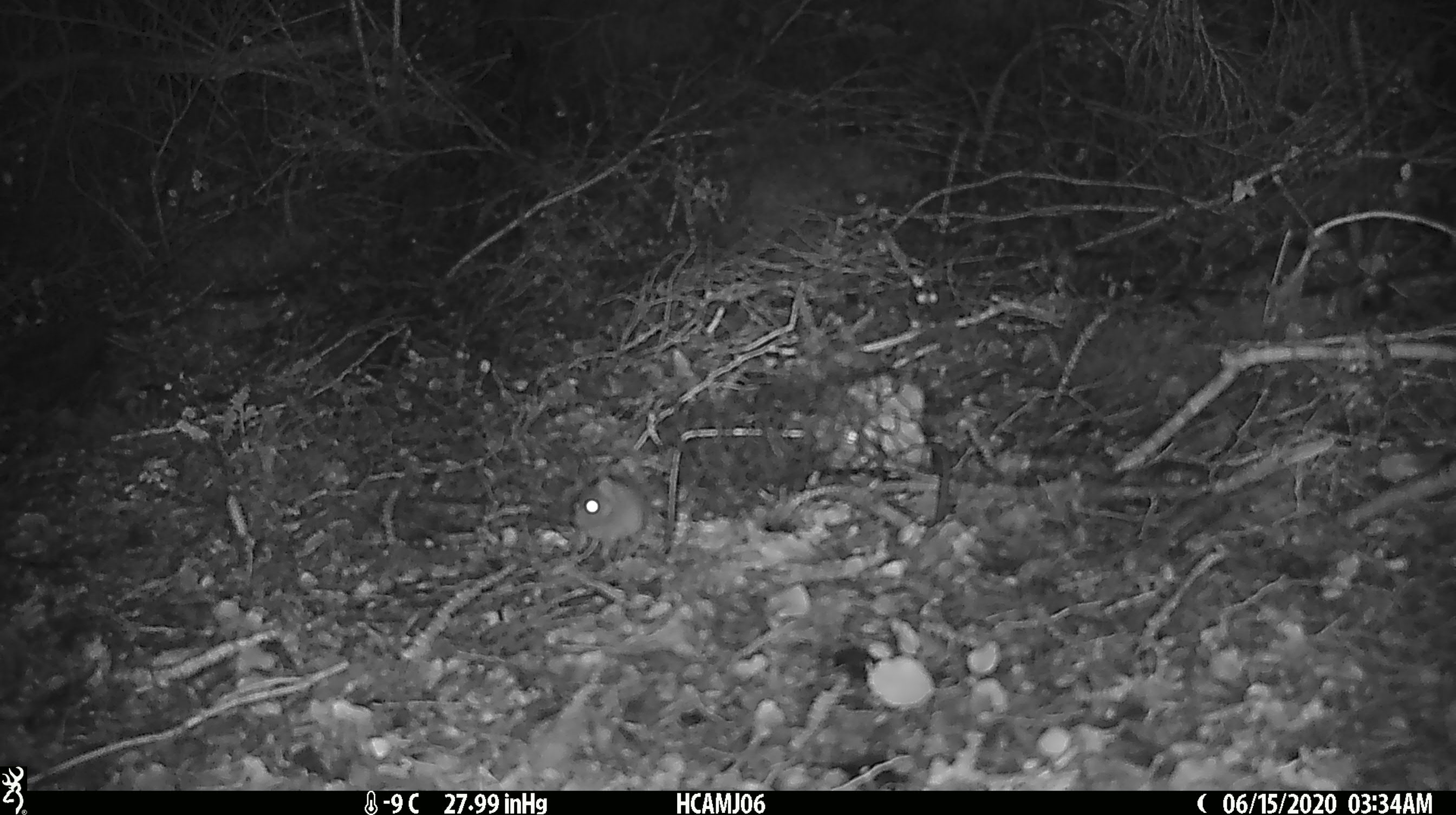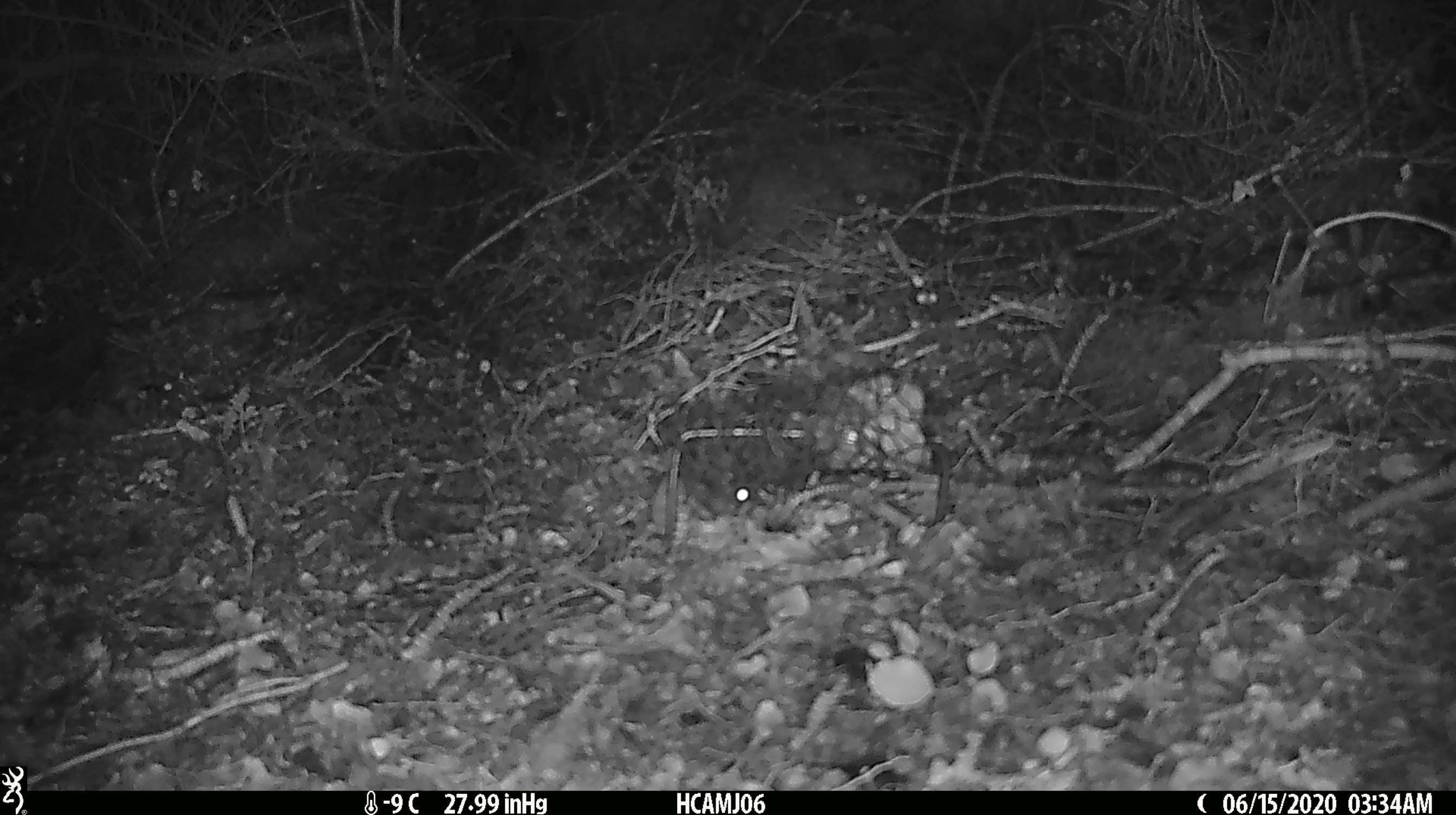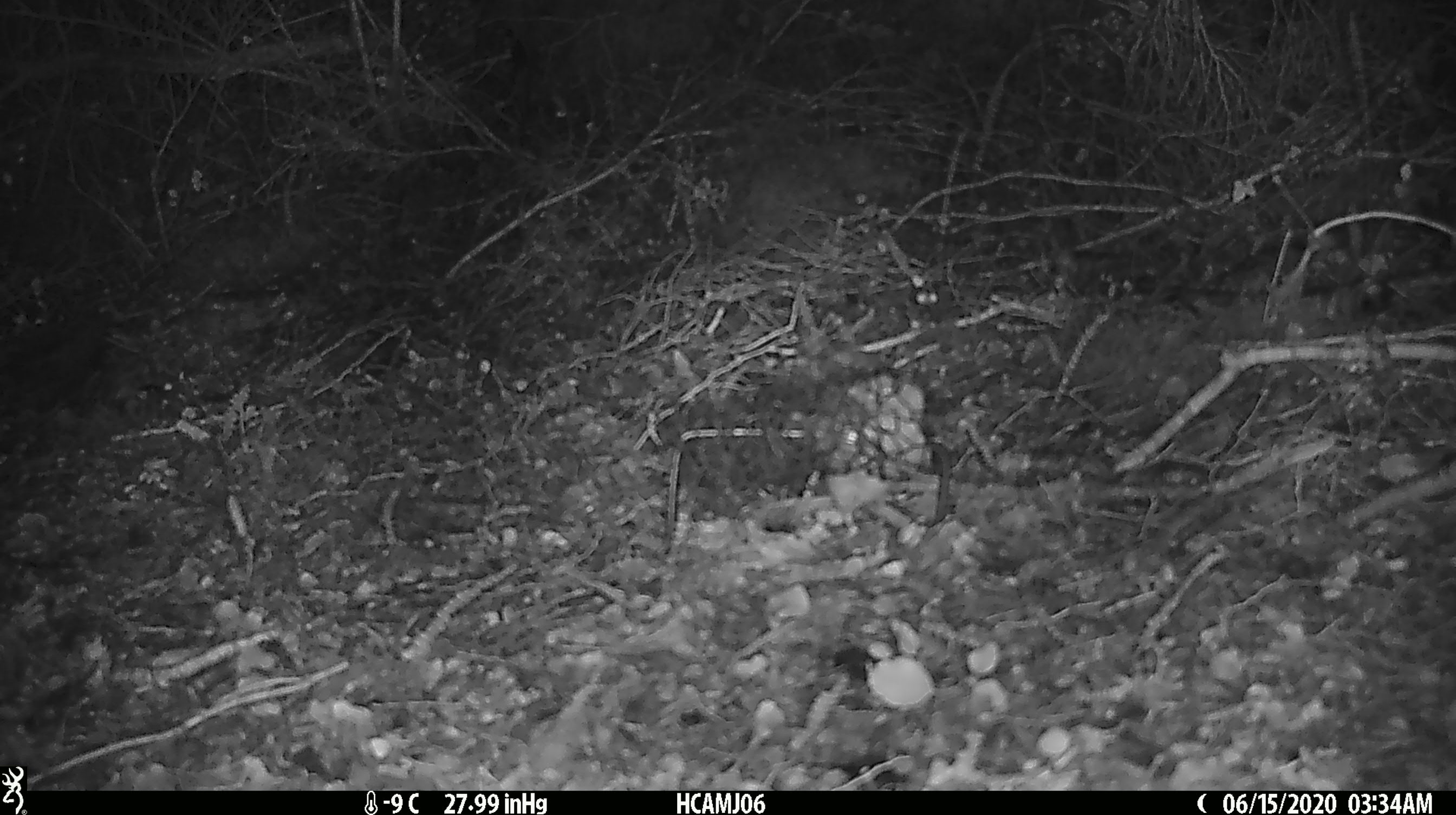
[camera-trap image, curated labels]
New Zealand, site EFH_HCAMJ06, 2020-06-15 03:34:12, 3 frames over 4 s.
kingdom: Animalia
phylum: Chordata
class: Mammalia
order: Rodentia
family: Muridae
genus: Mus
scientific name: Mus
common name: mouse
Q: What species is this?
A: Mouse (Mus).